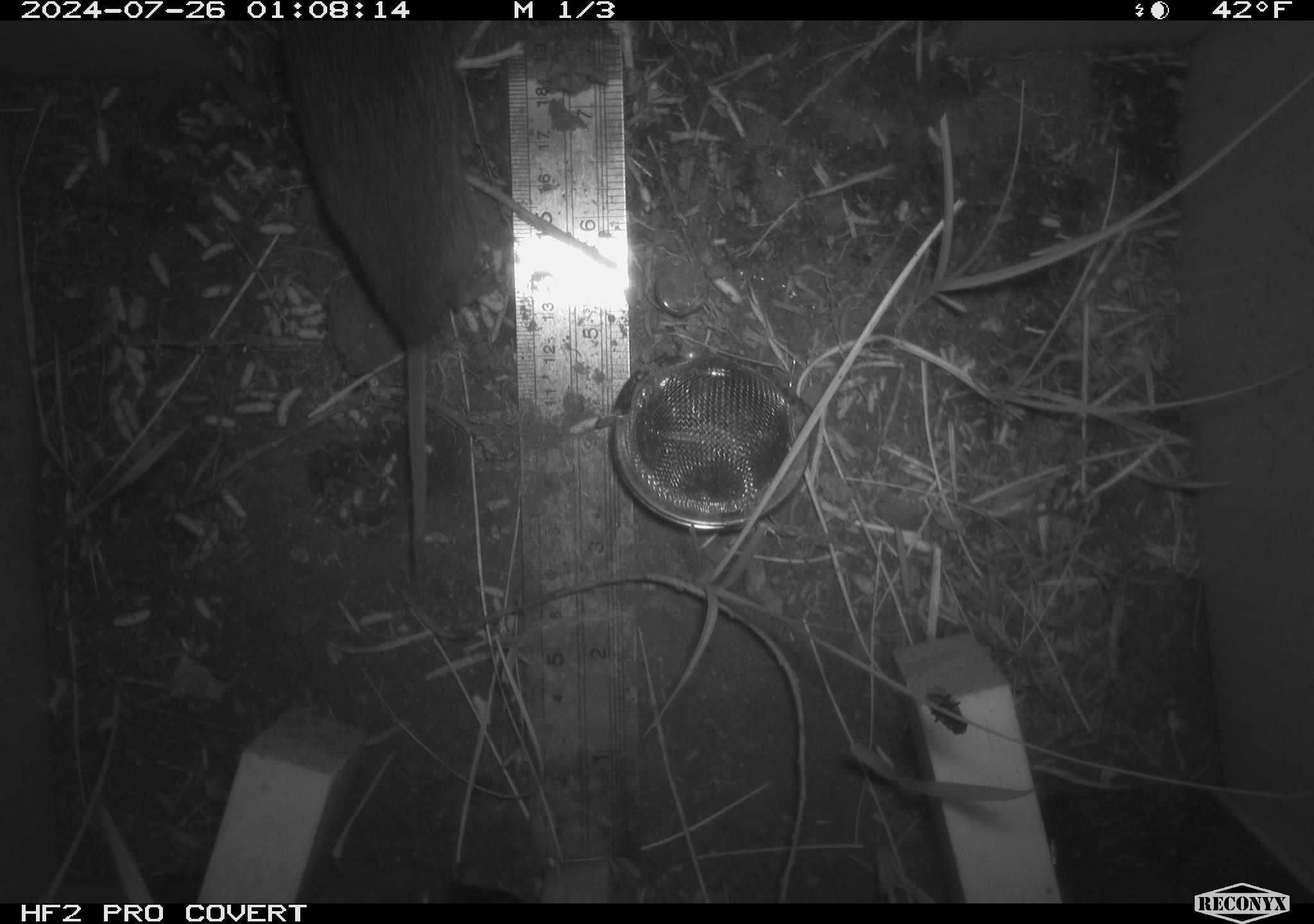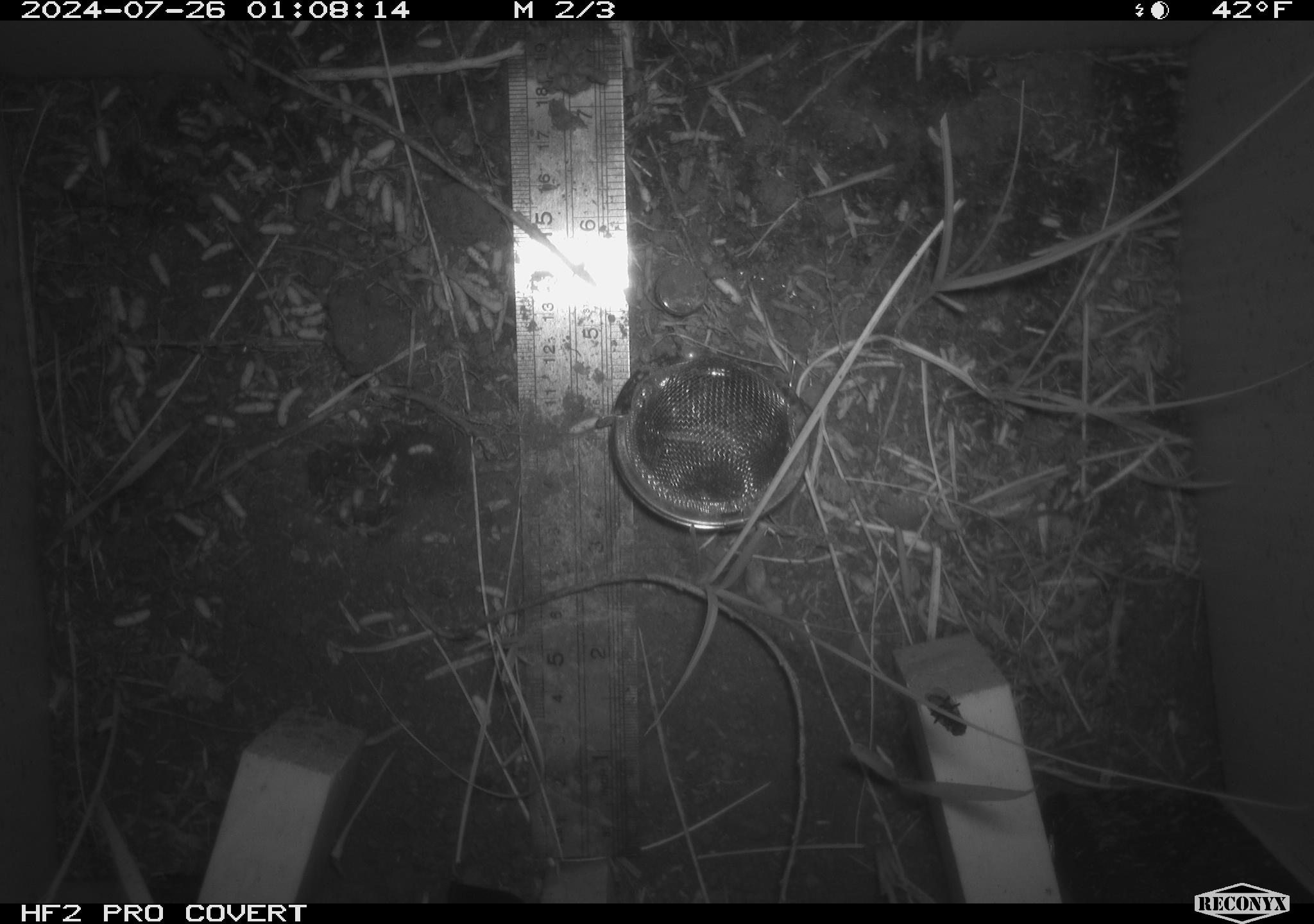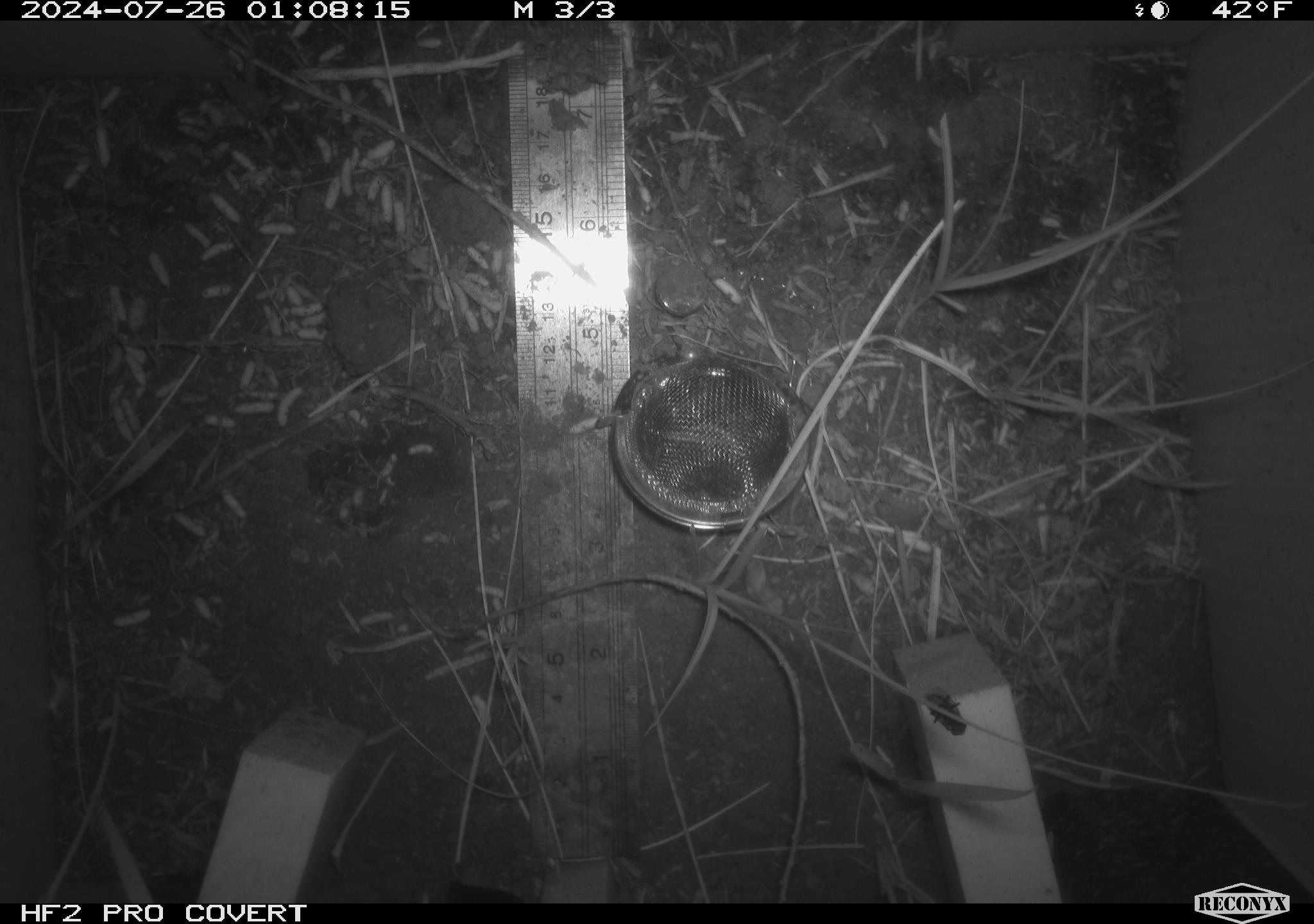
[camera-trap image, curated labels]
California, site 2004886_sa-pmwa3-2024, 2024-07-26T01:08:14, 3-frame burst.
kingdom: Animalia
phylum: Chordata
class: Mammalia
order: Rodentia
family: Cricetidae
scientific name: Arvicolinae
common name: voles, lemmings, and muskrats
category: arvicolinae subfamily